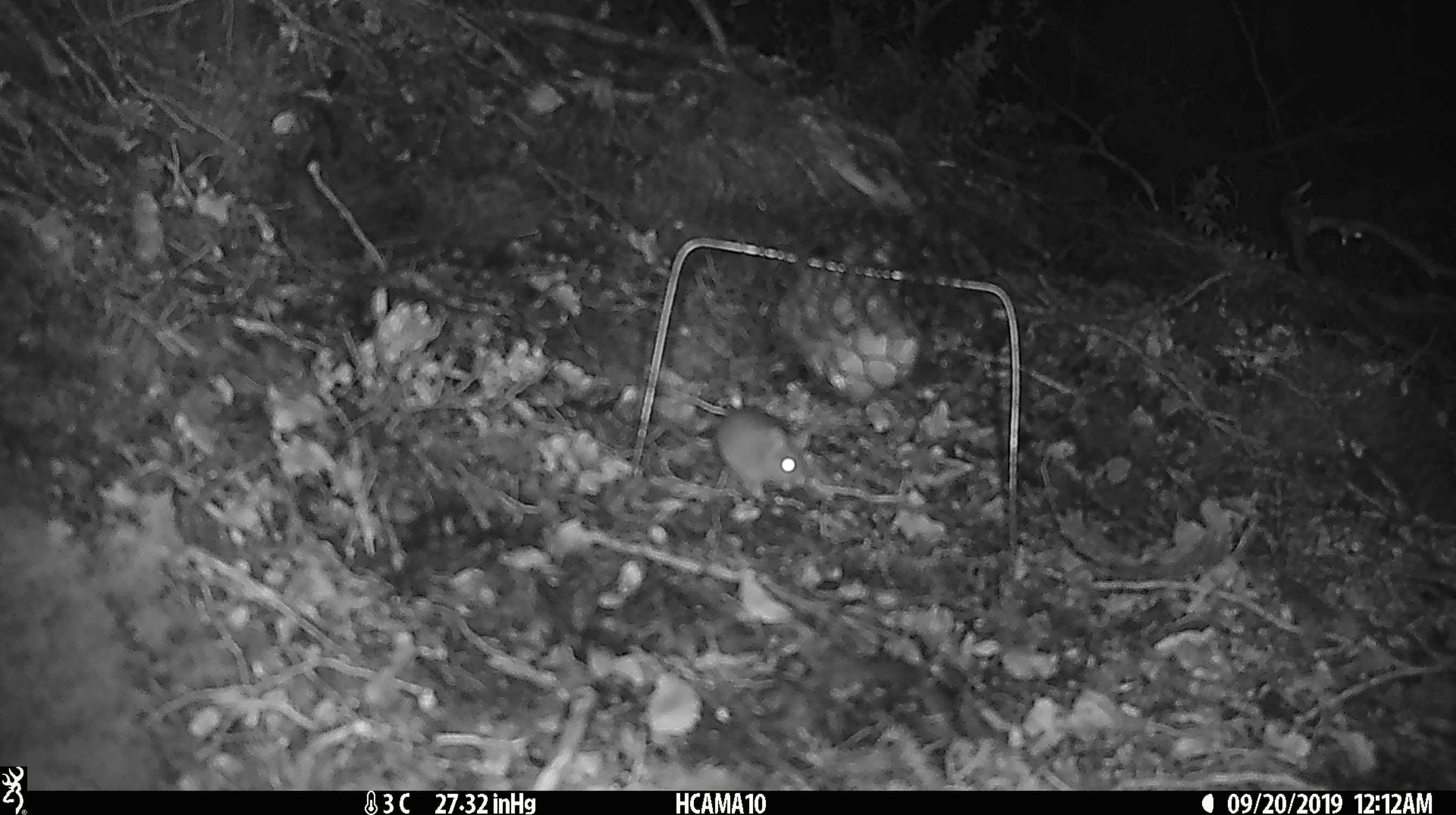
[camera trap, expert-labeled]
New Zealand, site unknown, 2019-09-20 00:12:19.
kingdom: Animalia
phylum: Chordata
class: Mammalia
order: Rodentia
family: Muridae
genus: Mus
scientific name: Mus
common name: mouse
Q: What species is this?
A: Mouse (Mus).